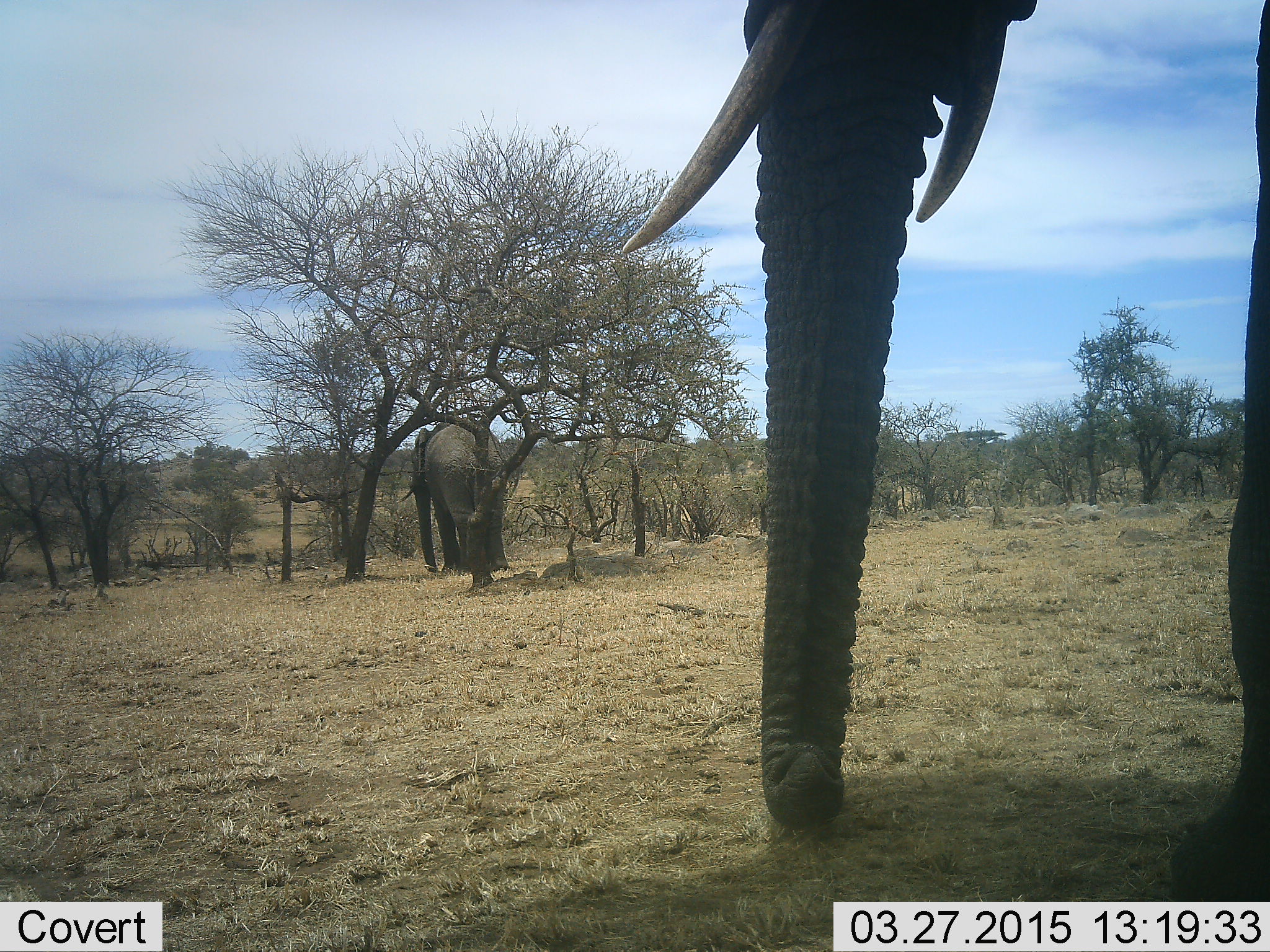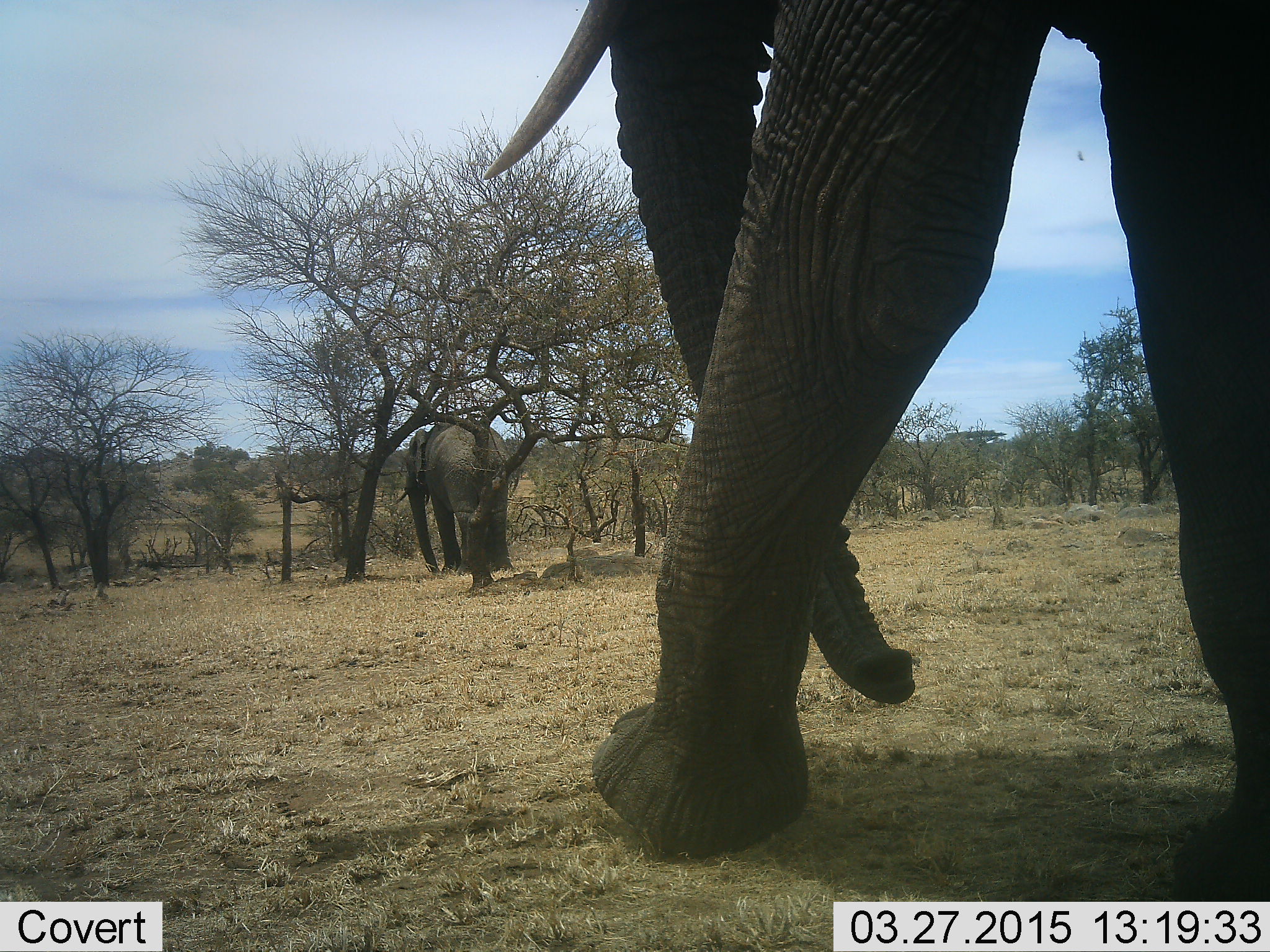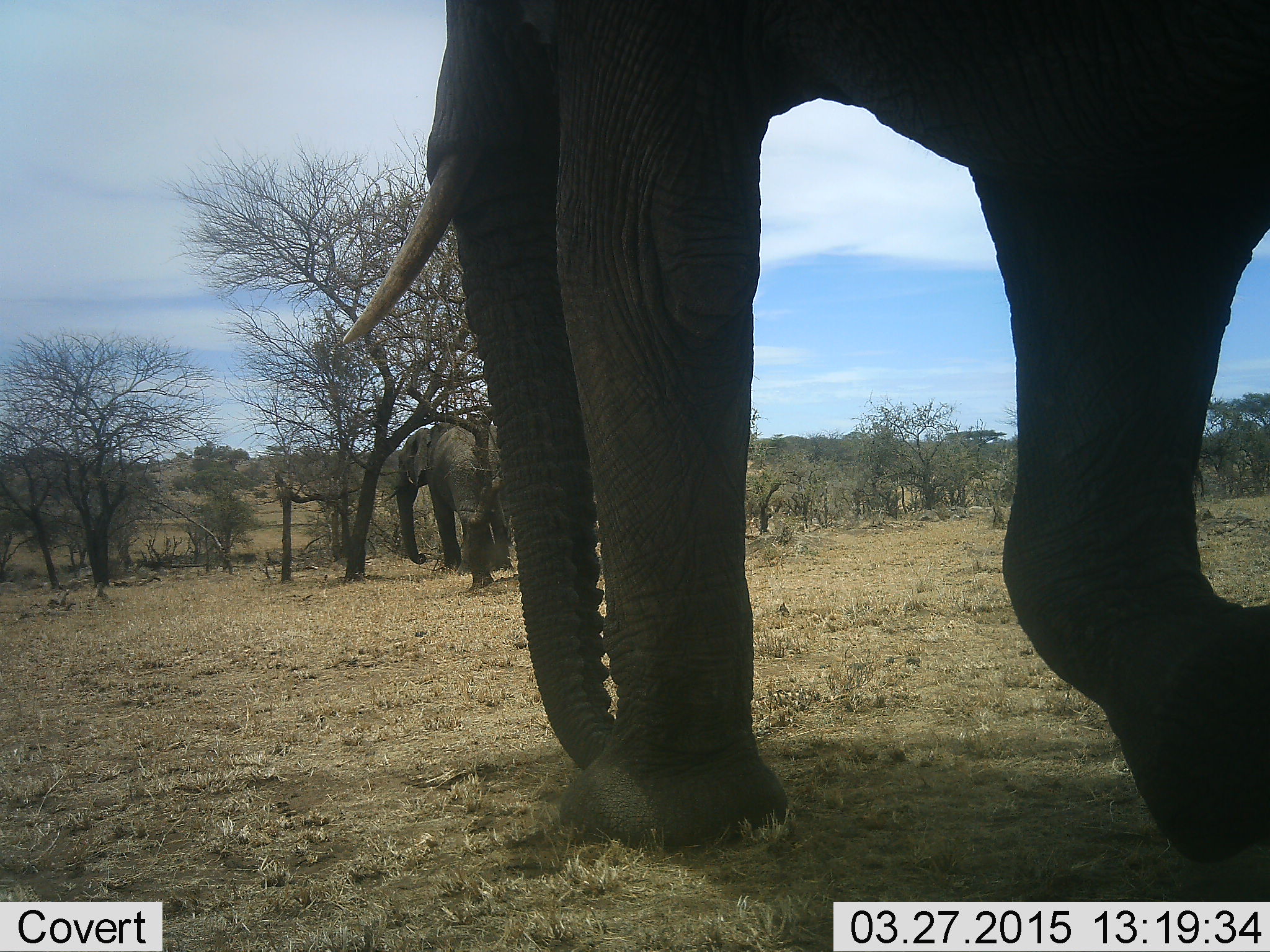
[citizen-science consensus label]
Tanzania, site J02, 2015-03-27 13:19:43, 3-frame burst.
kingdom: Animalia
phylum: Chordata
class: Mammalia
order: Proboscidea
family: Elephantidae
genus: Loxodonta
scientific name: Loxodonta africana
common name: african bush elephant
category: elephant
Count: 2.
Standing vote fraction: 20%.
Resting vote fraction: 0%.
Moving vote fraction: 90%.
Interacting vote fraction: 0%.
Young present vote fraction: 0%.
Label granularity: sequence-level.